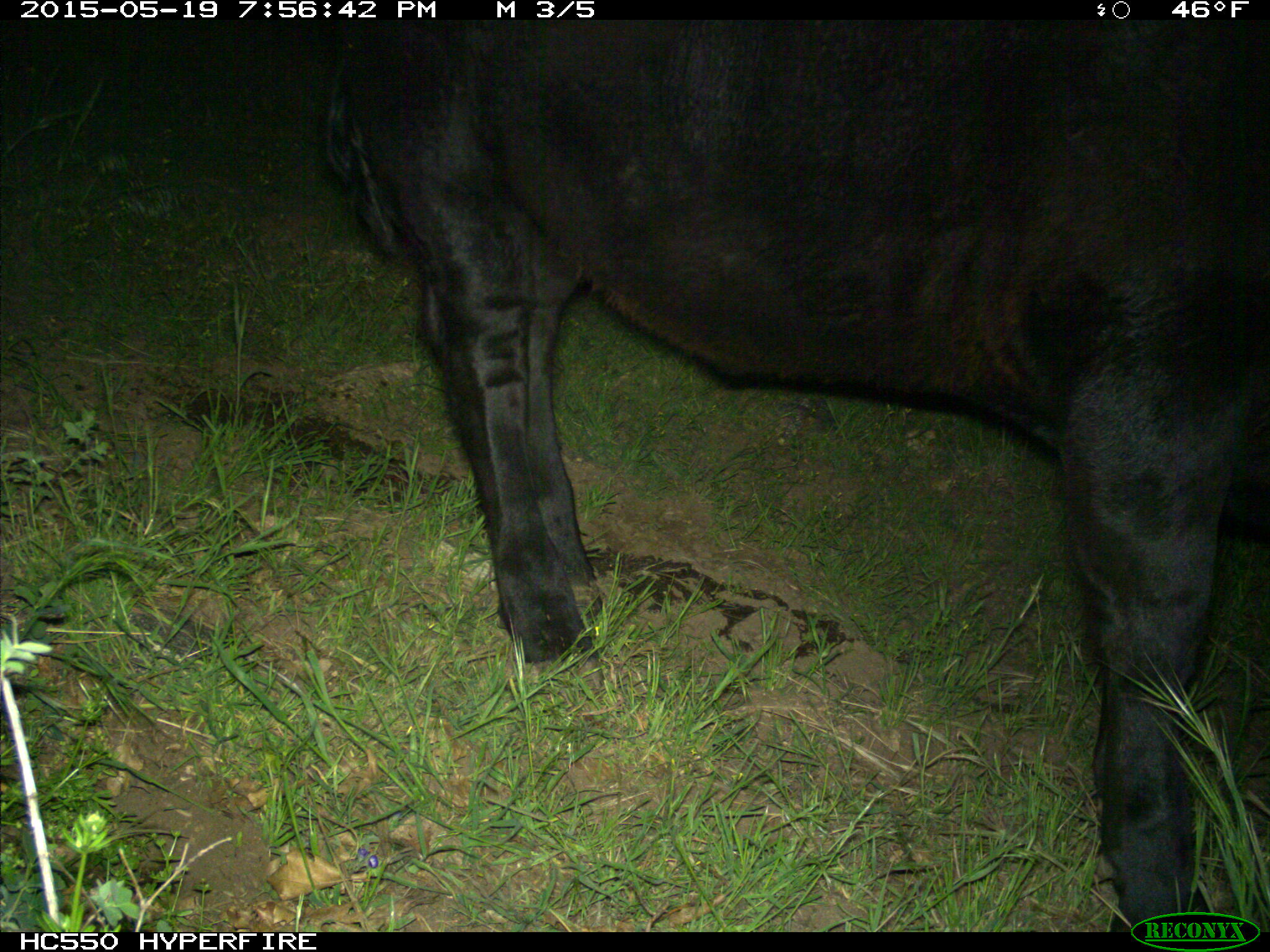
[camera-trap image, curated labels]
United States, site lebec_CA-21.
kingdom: Animalia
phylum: Chordata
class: Mammalia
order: Artiodactyla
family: Bovidae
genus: Bos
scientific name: Bos taurus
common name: domestic cow